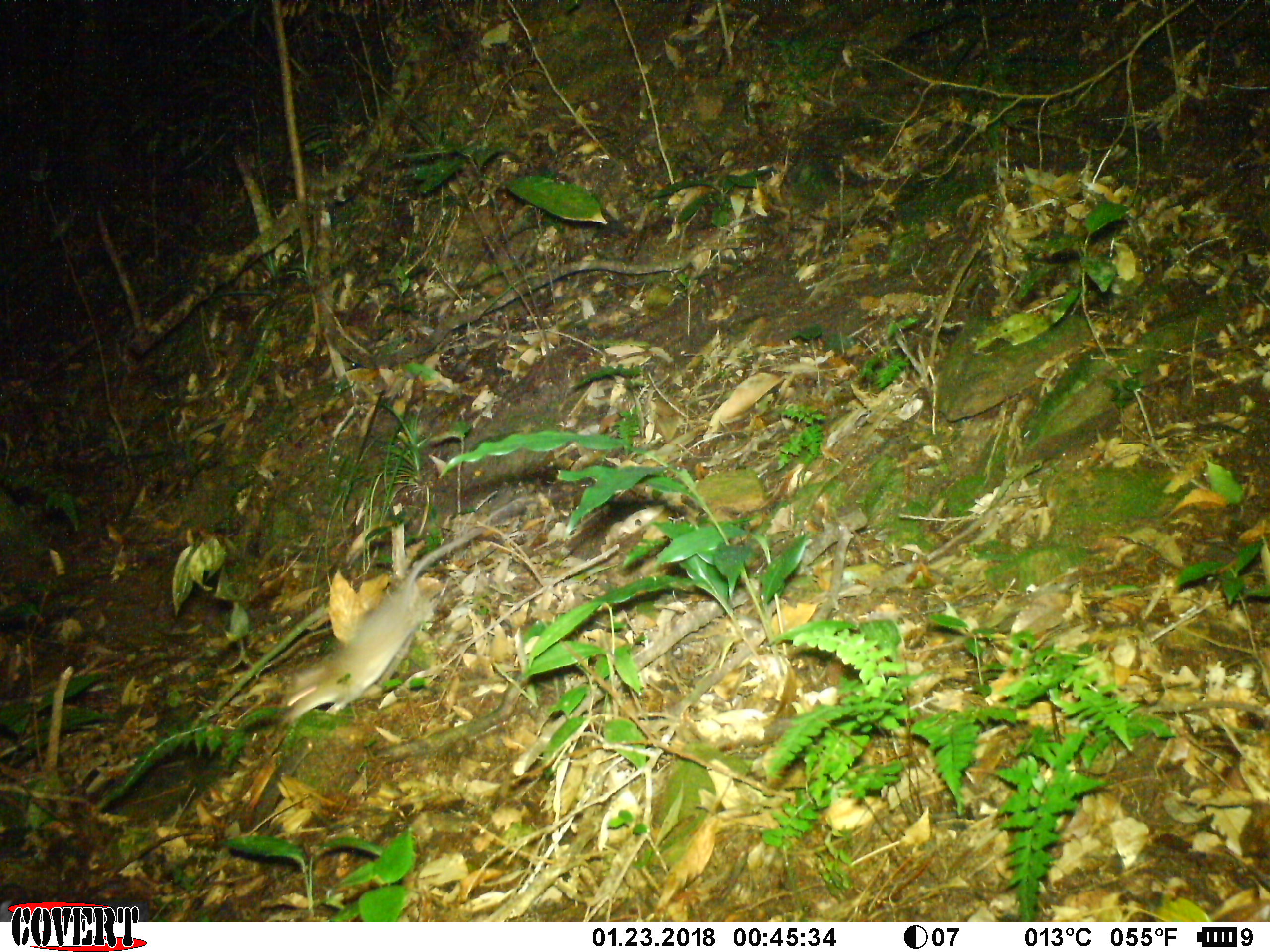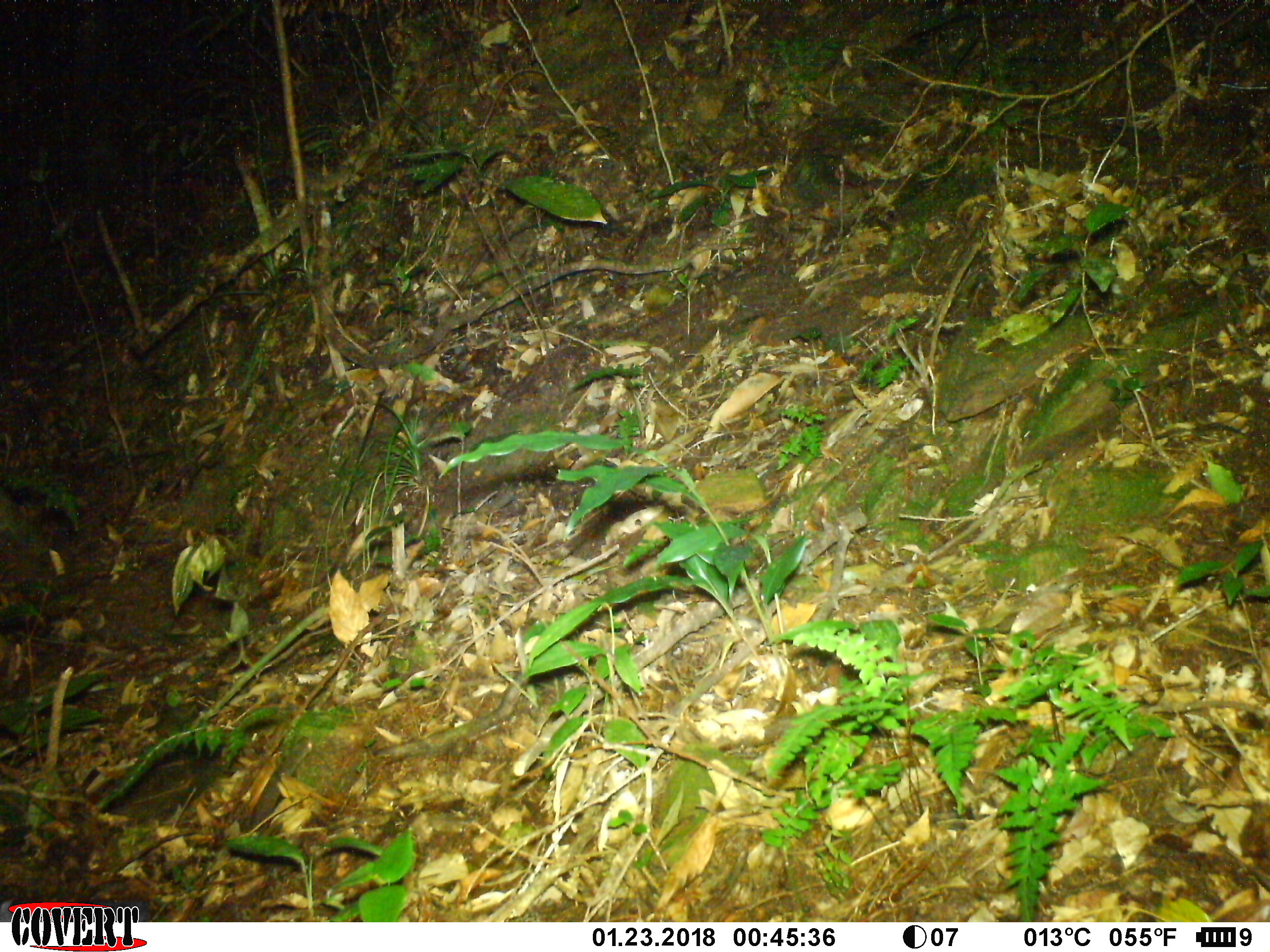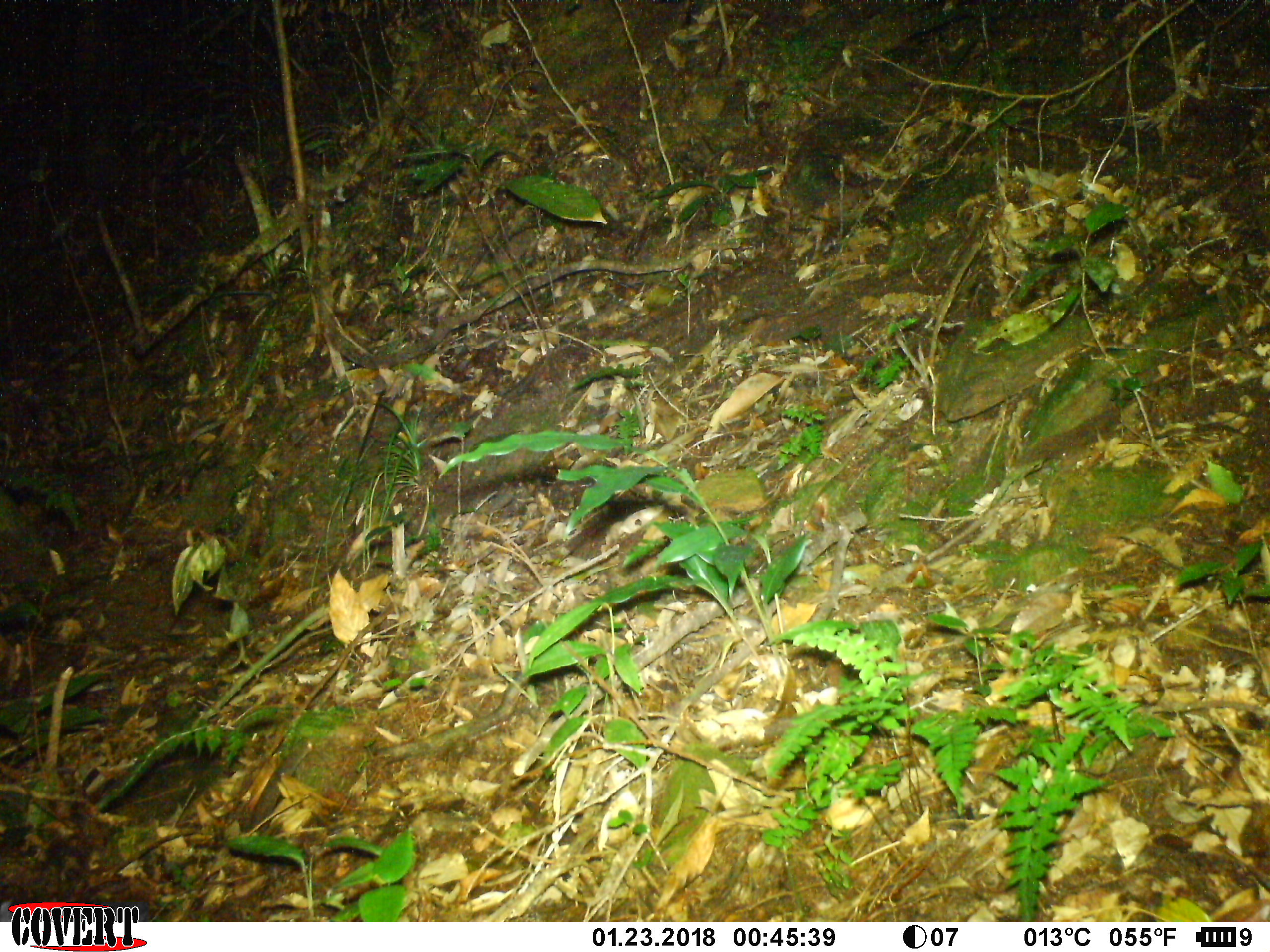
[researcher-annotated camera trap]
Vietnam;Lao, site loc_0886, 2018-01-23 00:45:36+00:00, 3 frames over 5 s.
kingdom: Animalia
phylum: Chordata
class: Mammalia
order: Rodentia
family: Muridae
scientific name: Muridae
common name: old-world mice and rats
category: unidentified murid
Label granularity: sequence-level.